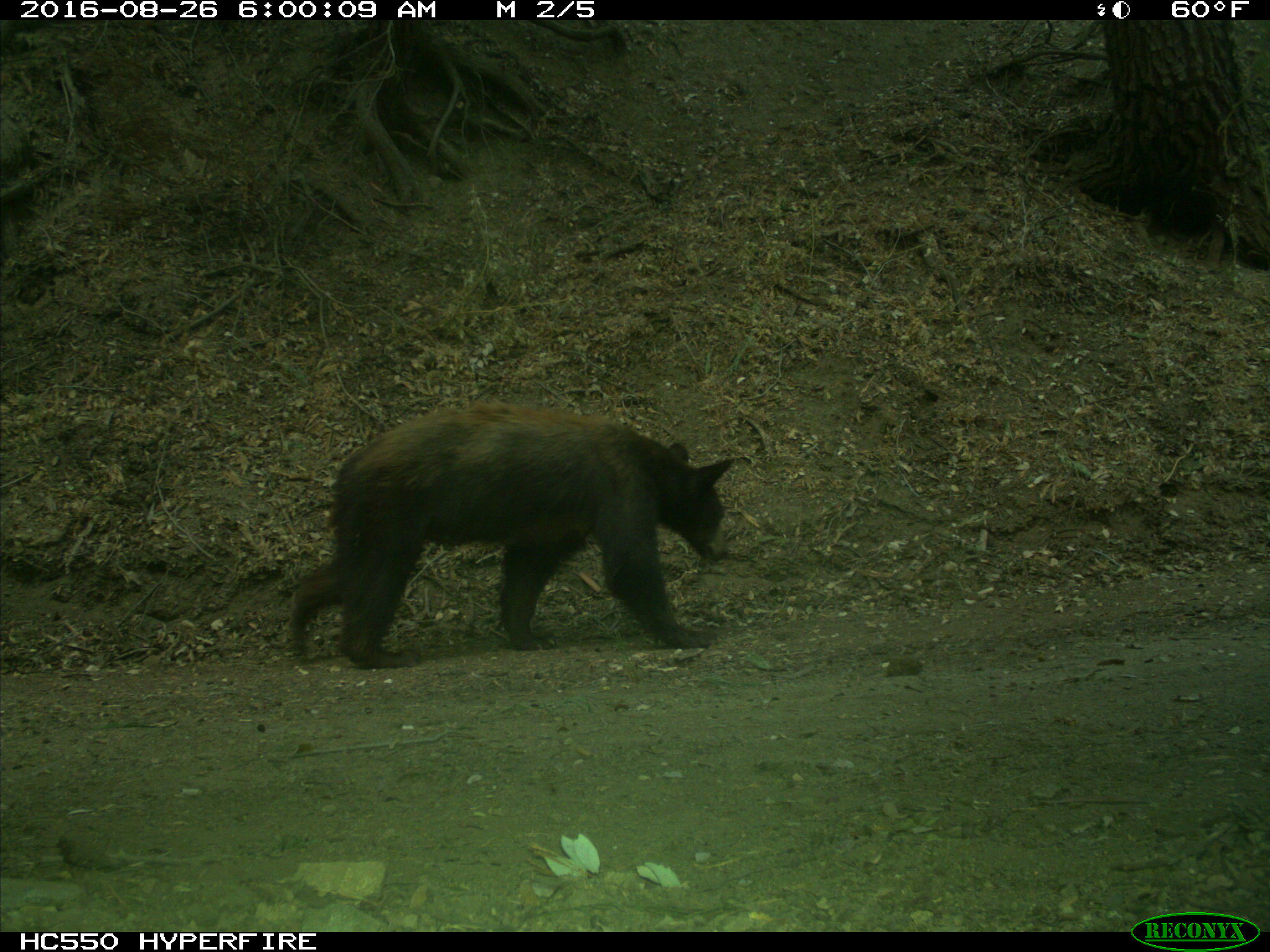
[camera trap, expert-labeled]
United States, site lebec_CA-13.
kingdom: Animalia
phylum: Chordata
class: Mammalia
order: Carnivora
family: Ursidae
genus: Ursus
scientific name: Ursus americanus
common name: american black bear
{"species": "Ursus americanus (american black bear)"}